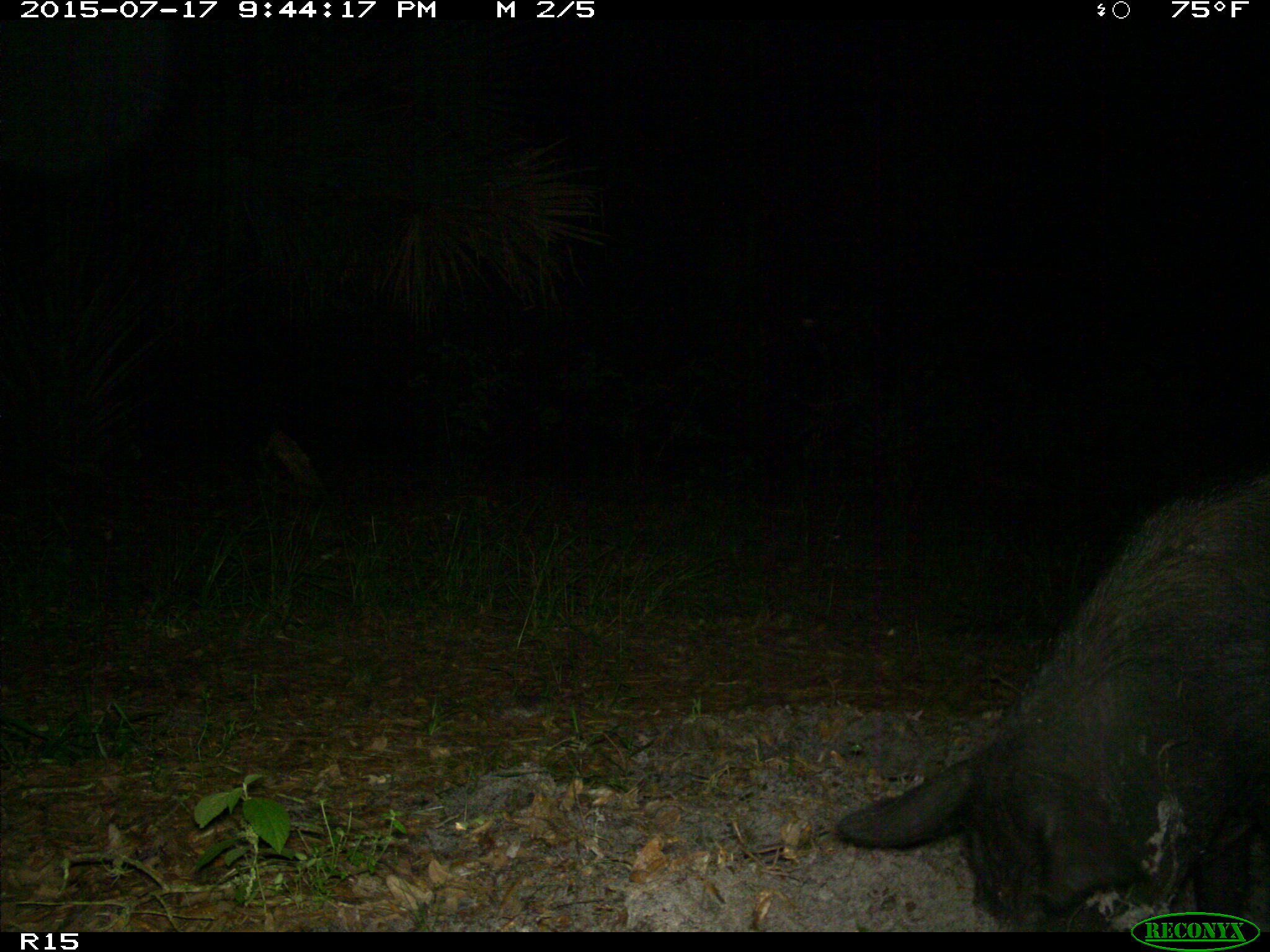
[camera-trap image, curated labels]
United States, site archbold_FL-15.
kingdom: Animalia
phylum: Chordata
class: Mammalia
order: Artiodactyla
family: Suidae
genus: Sus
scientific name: Sus scrofa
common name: wild boar